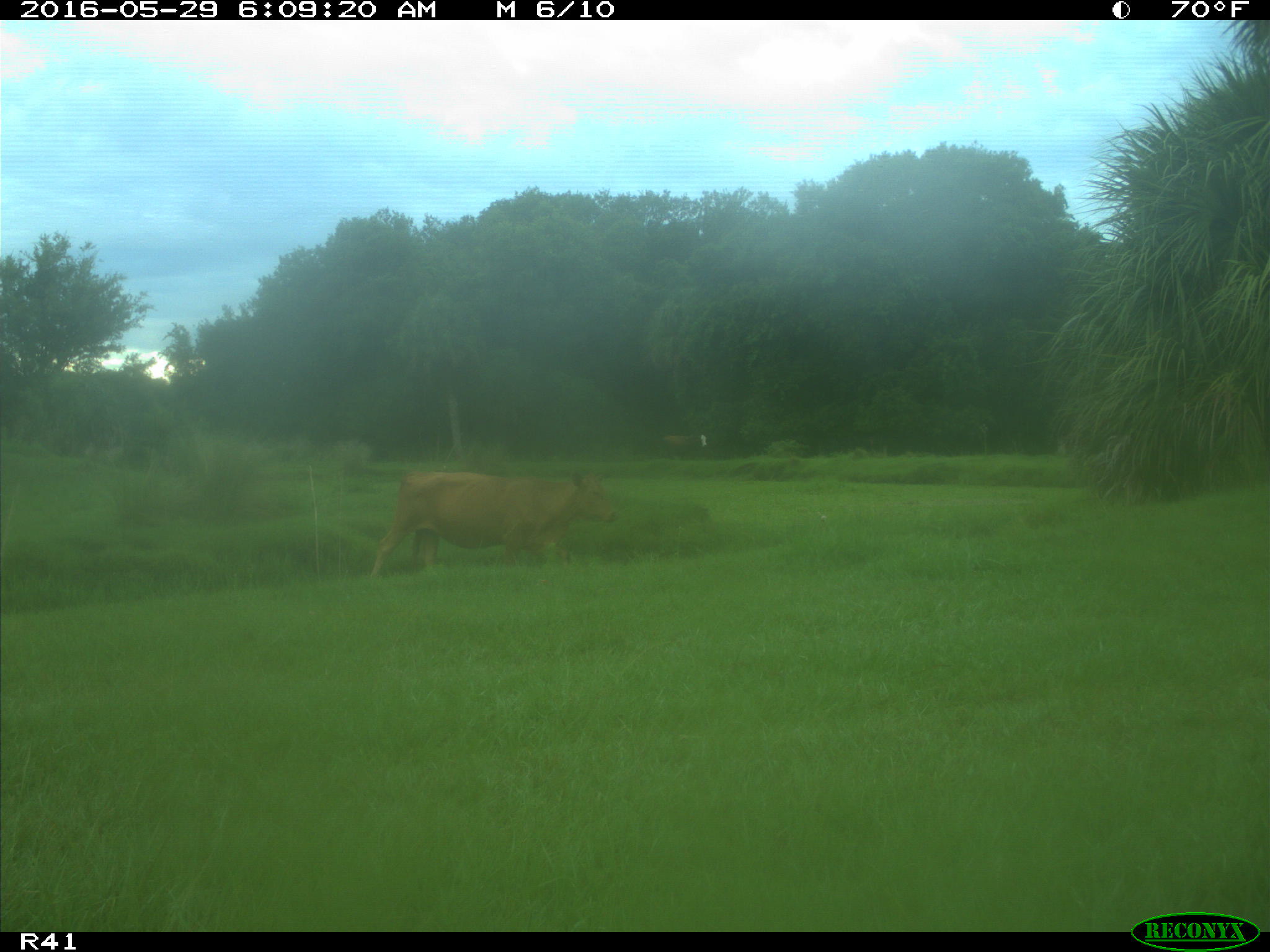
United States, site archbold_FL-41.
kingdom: Animalia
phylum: Chordata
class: Mammalia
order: Artiodactyla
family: Bovidae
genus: Bos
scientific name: Bos taurus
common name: domestic cow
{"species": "Bos taurus (domestic cow)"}